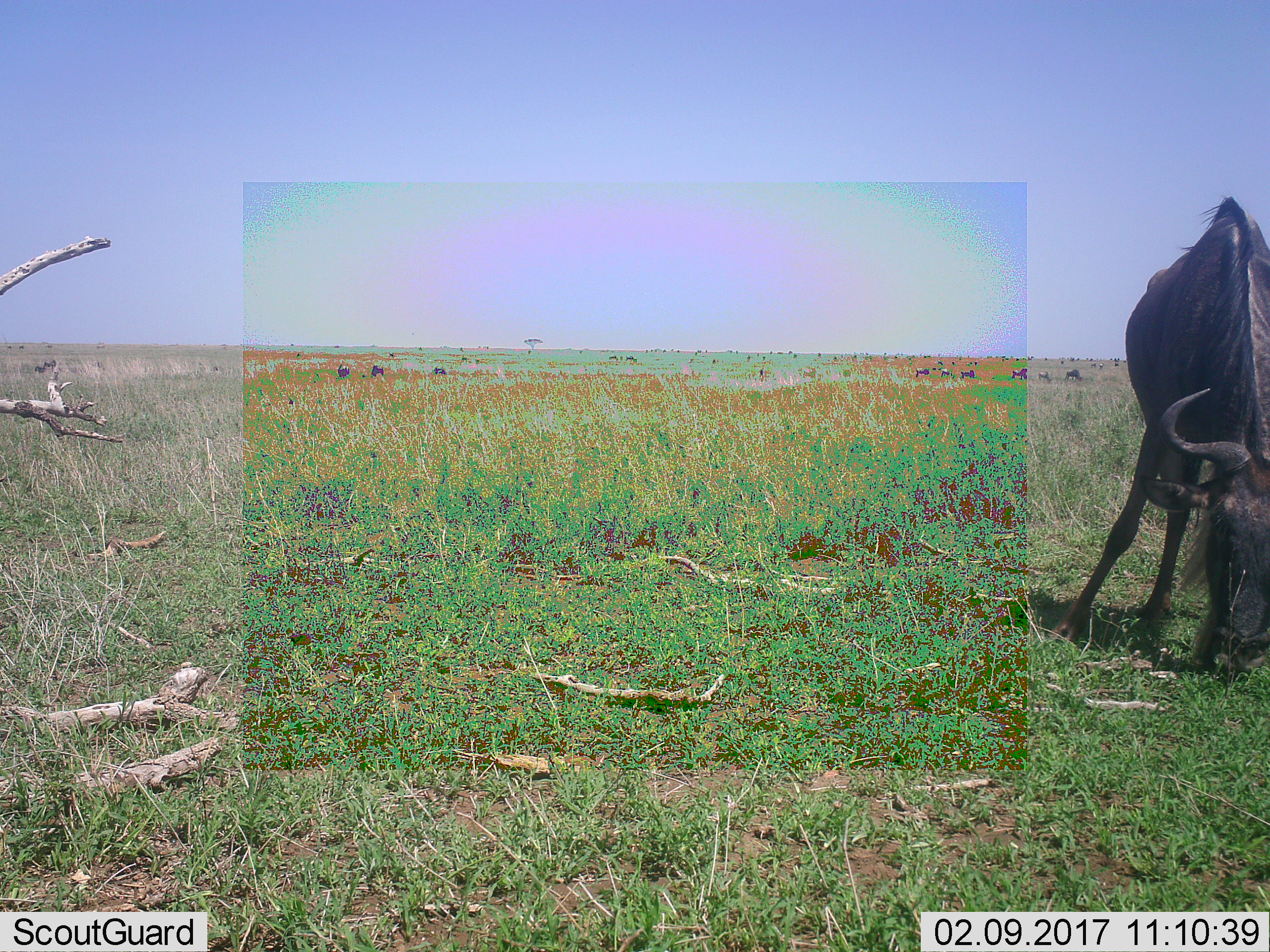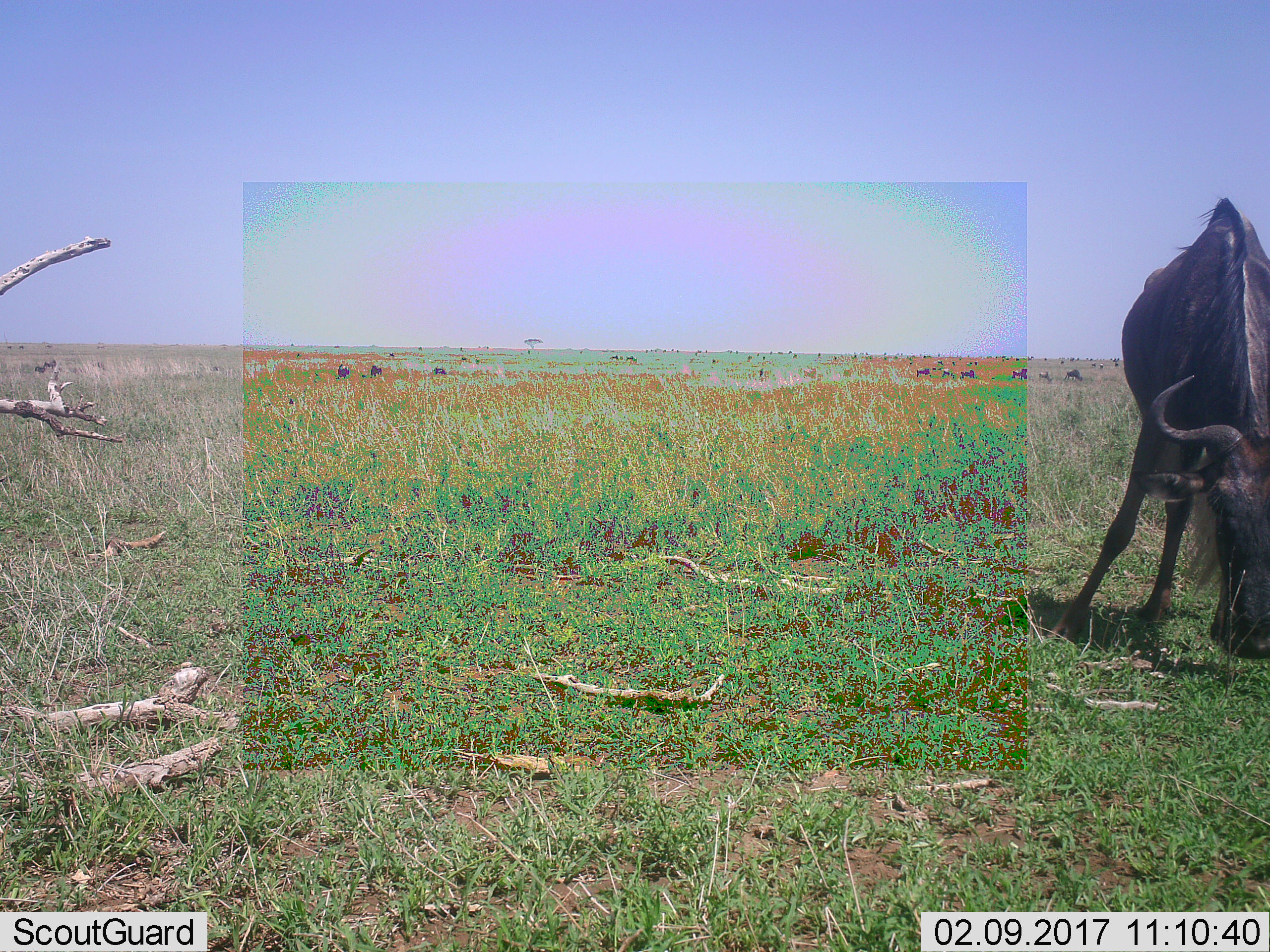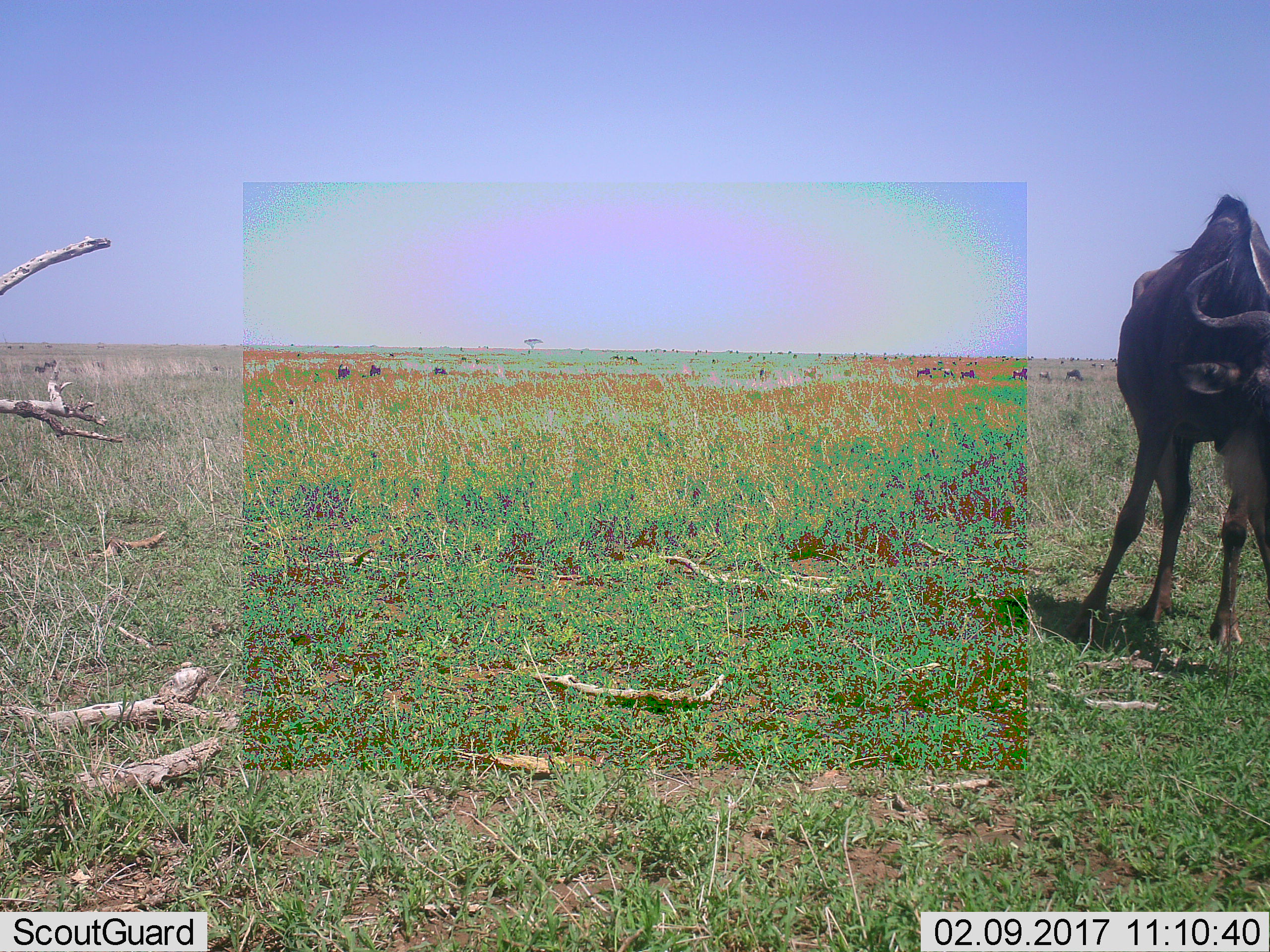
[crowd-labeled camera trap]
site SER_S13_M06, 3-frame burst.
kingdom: Animalia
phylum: Chordata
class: Mammalia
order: Artiodactyla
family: Bovidae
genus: Connochaetes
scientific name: Connochaetes taurinus taurinus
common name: blue wildebeest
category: wildebeestblue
Wildebeestblue (blue wildebeest) (Connochaetes taurinus taurinus), count 1. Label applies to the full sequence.